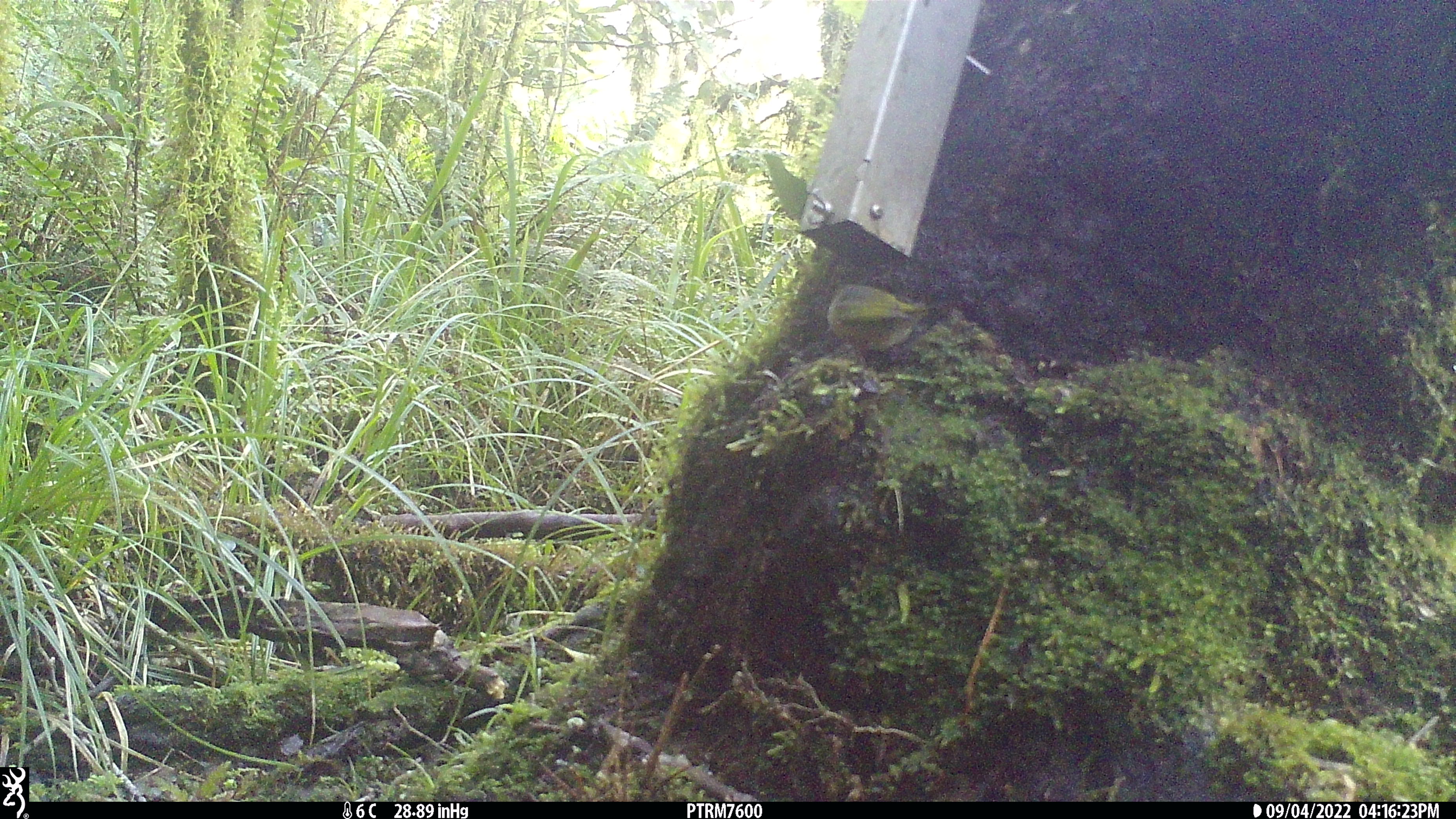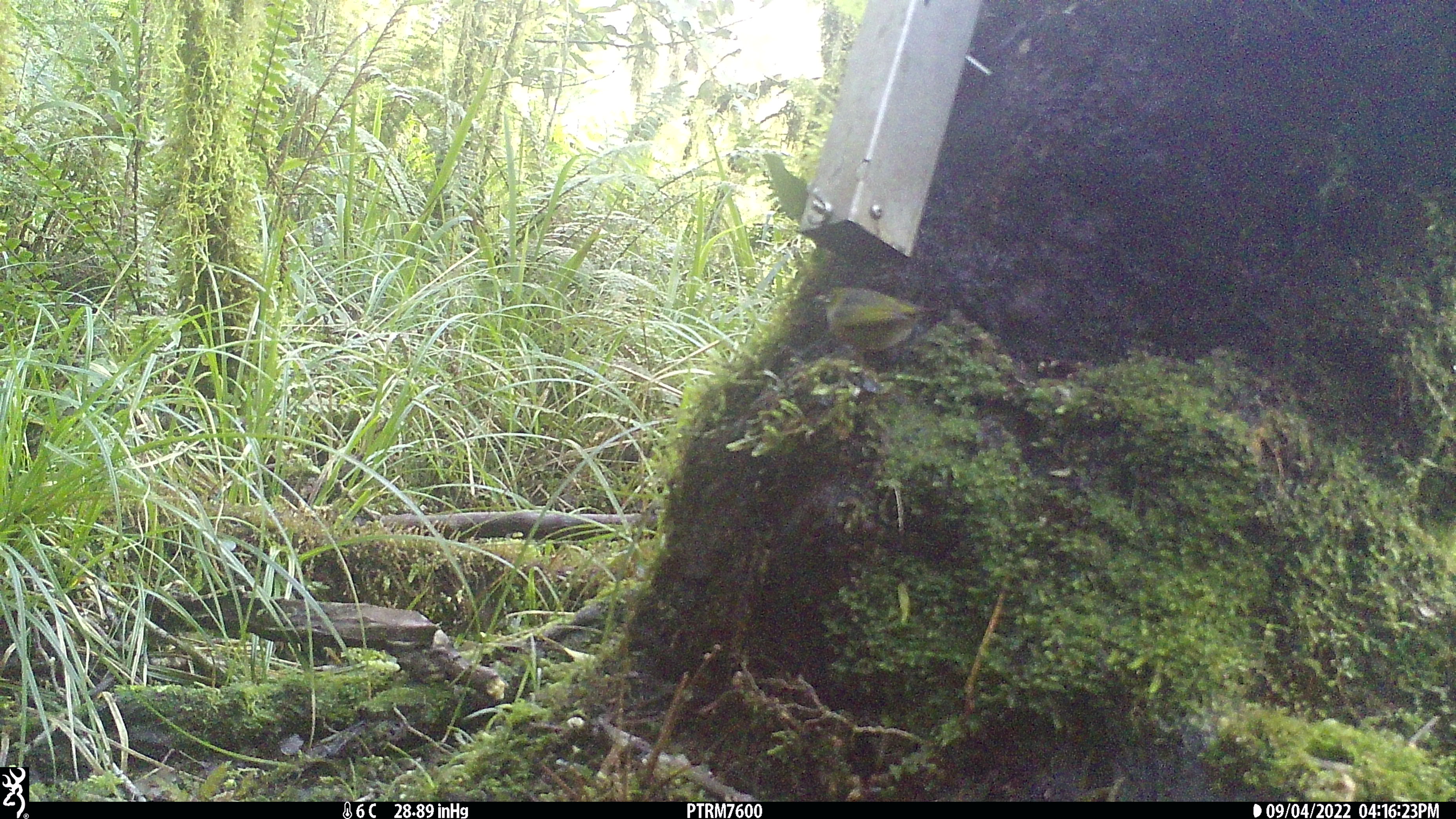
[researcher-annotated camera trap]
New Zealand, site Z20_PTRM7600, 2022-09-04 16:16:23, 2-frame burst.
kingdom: Animalia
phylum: Chordata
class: Aves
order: Passeriformes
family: Zosteropidae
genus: Zosterops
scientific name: Zosterops lateralis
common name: silvereye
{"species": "silvereye (Zosterops lateralis)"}